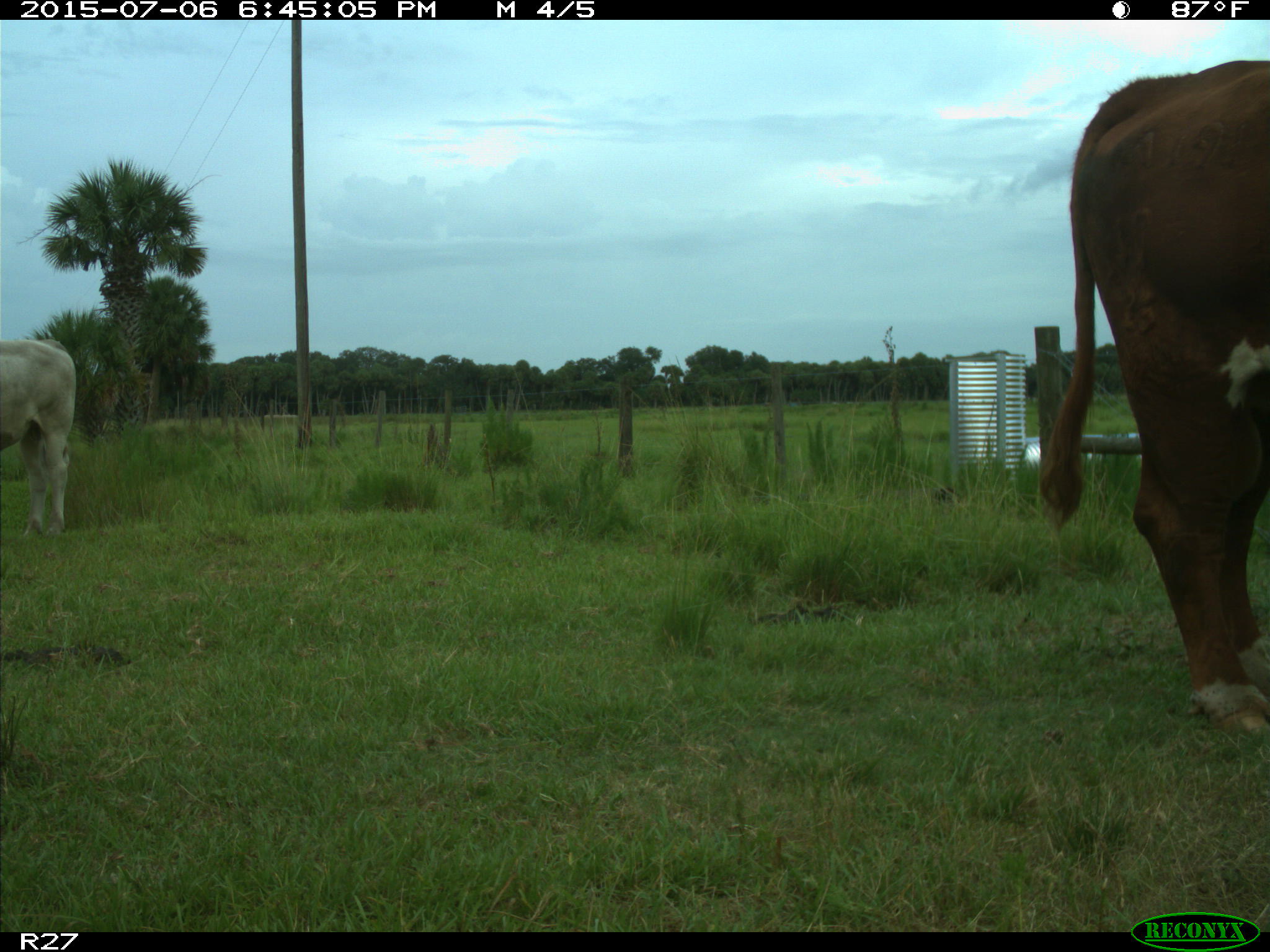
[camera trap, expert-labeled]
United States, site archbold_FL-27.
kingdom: Animalia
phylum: Chordata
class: Mammalia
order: Artiodactyla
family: Bovidae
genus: Bos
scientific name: Bos taurus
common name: domestic cow